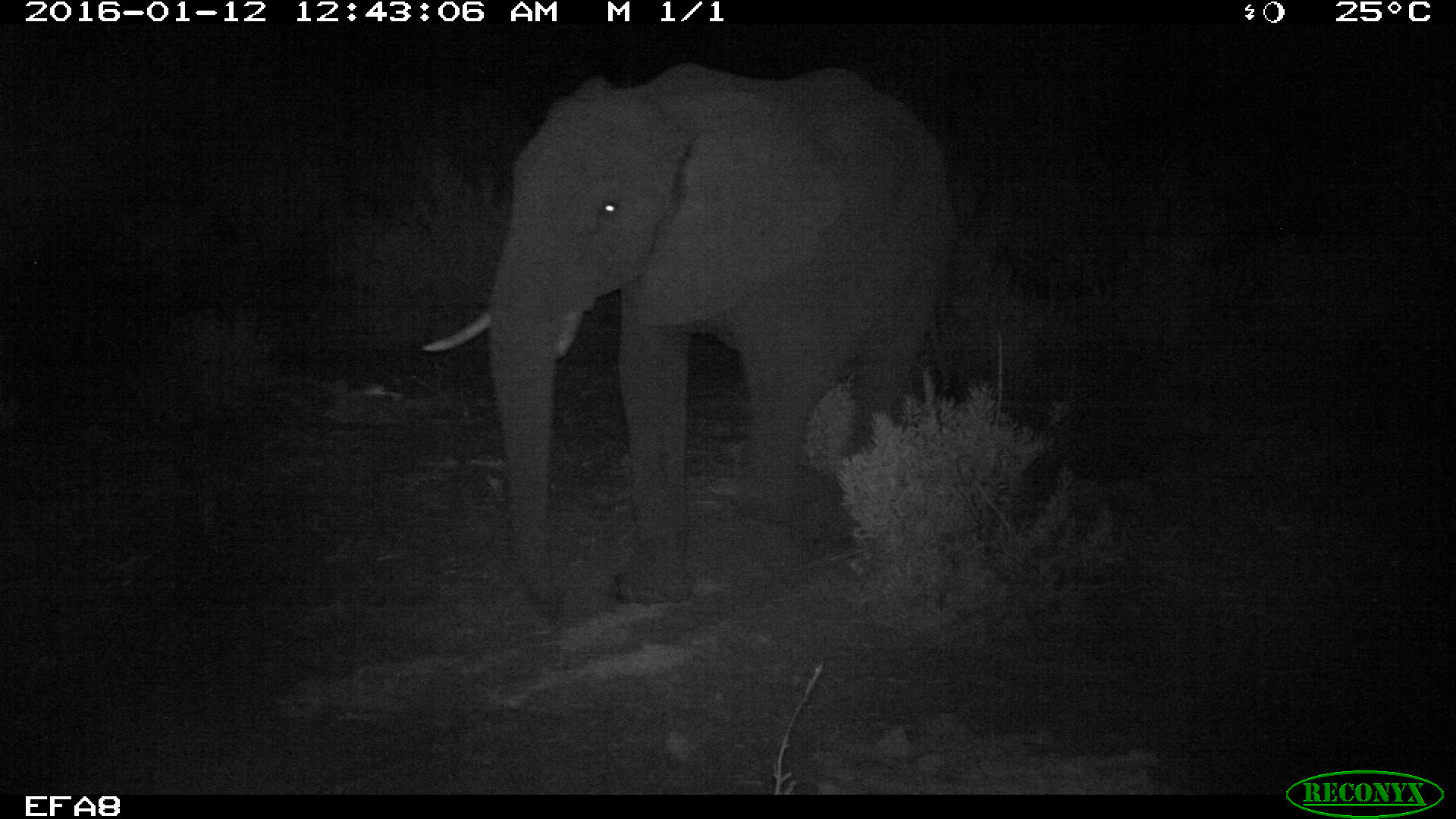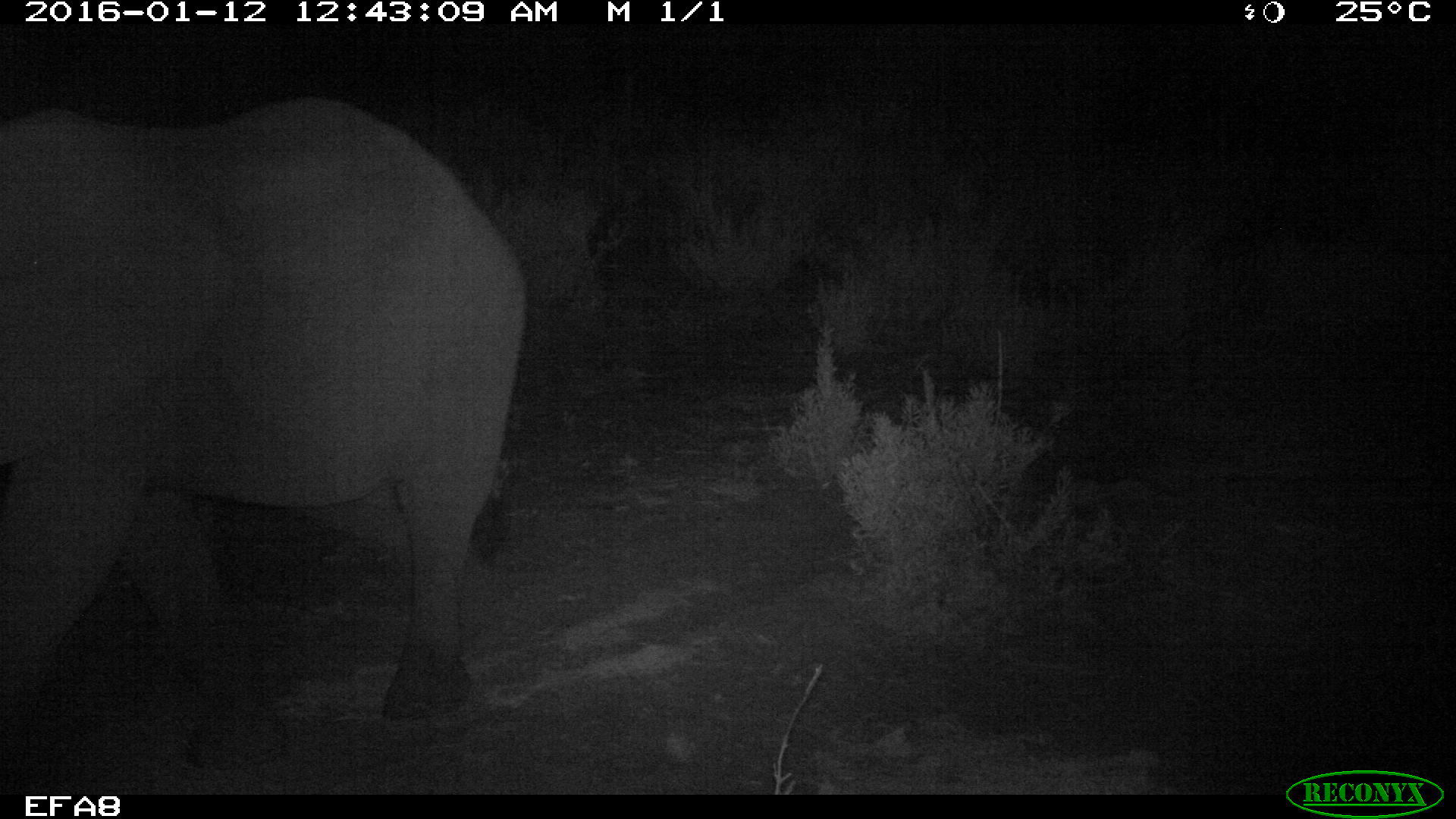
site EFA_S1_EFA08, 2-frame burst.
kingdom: Animalia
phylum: Chordata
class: Mammalia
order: Proboscidea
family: Elephantidae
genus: Loxodonta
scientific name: Loxodonta africana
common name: african bush elephant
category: elephant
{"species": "elephant (african bush elephant) (Loxodonta africana)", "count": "1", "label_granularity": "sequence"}